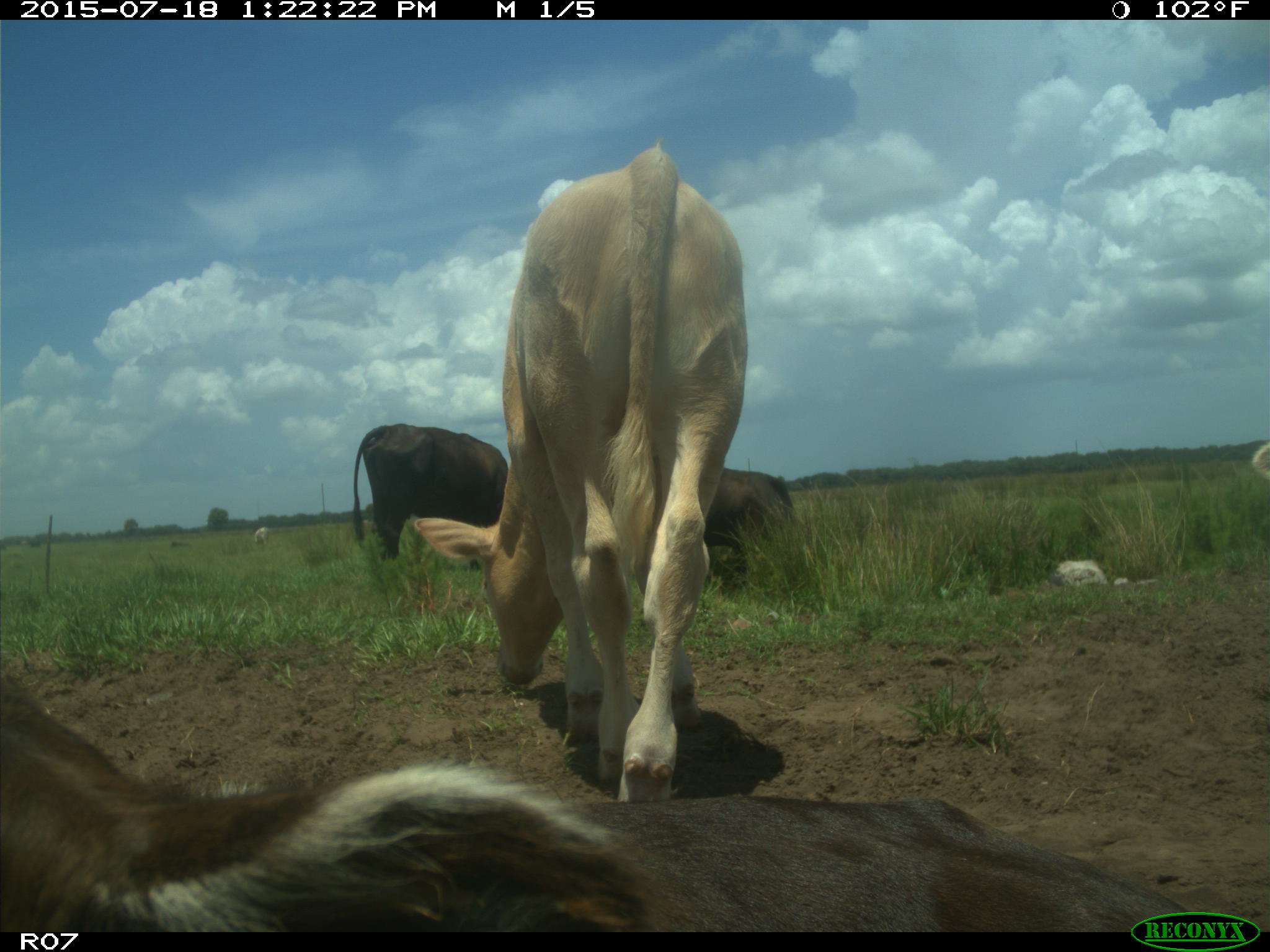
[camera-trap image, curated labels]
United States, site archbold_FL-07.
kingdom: Animalia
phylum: Chordata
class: Mammalia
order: Artiodactyla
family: Bovidae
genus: Bos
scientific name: Bos taurus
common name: domestic cow